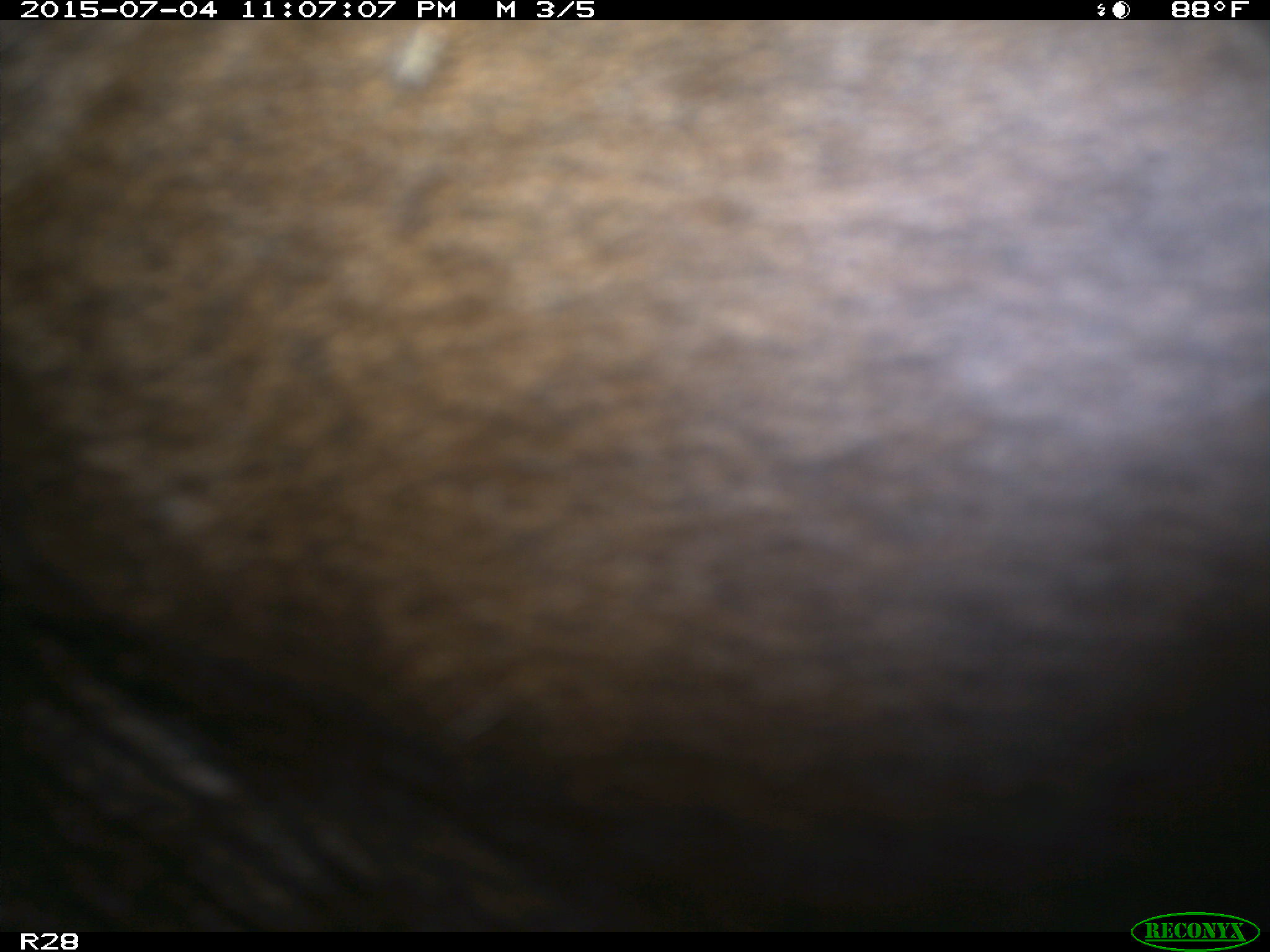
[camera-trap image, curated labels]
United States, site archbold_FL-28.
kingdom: Animalia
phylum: Chordata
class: Mammalia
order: Artiodactyla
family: Bovidae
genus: Bos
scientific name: Bos taurus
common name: domestic cow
Bos taurus (domestic cow).